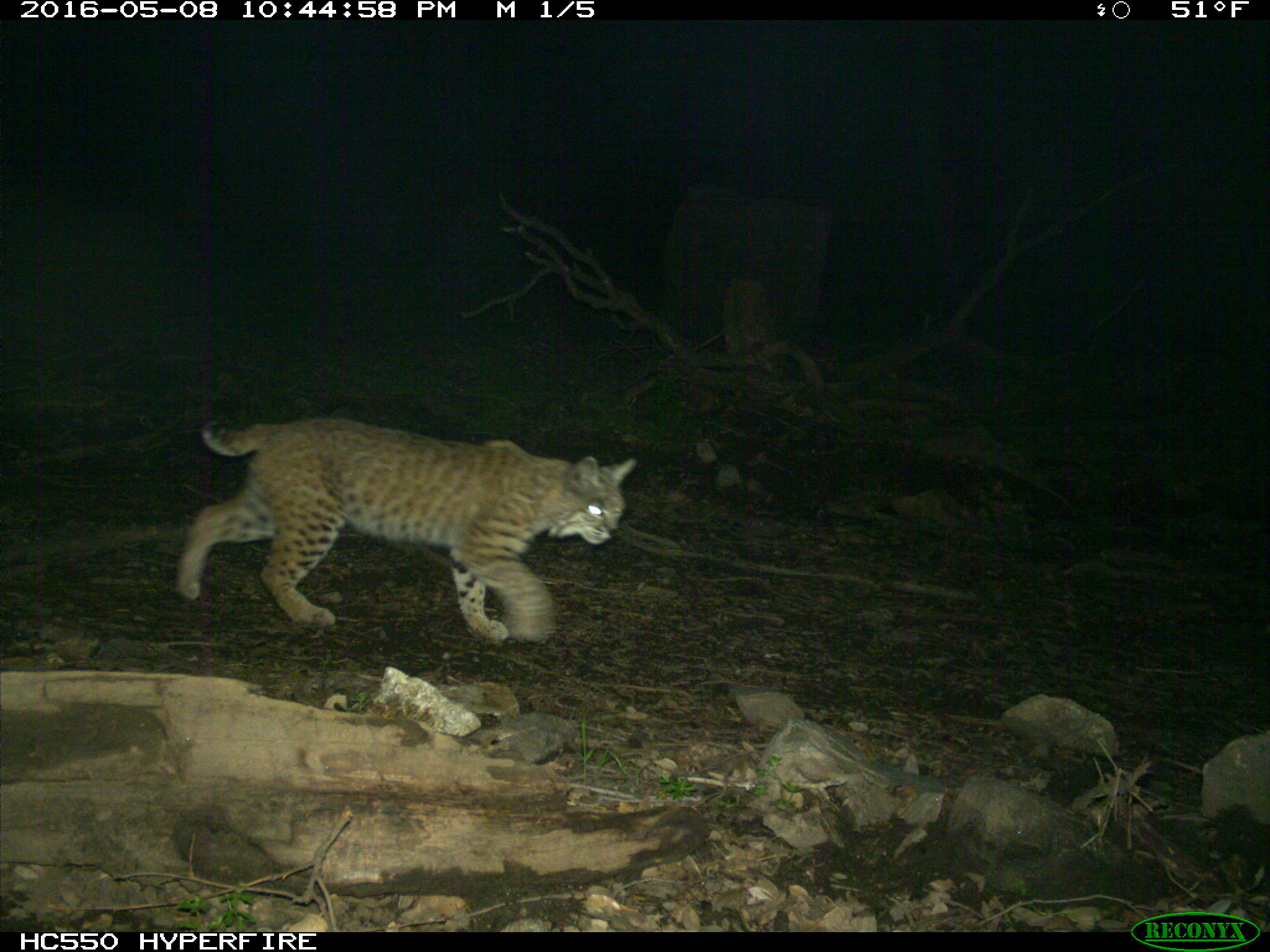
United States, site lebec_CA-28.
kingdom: Animalia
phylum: Chordata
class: Mammalia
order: Carnivora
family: Felidae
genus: Lynx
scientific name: Lynx rufus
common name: bobcat